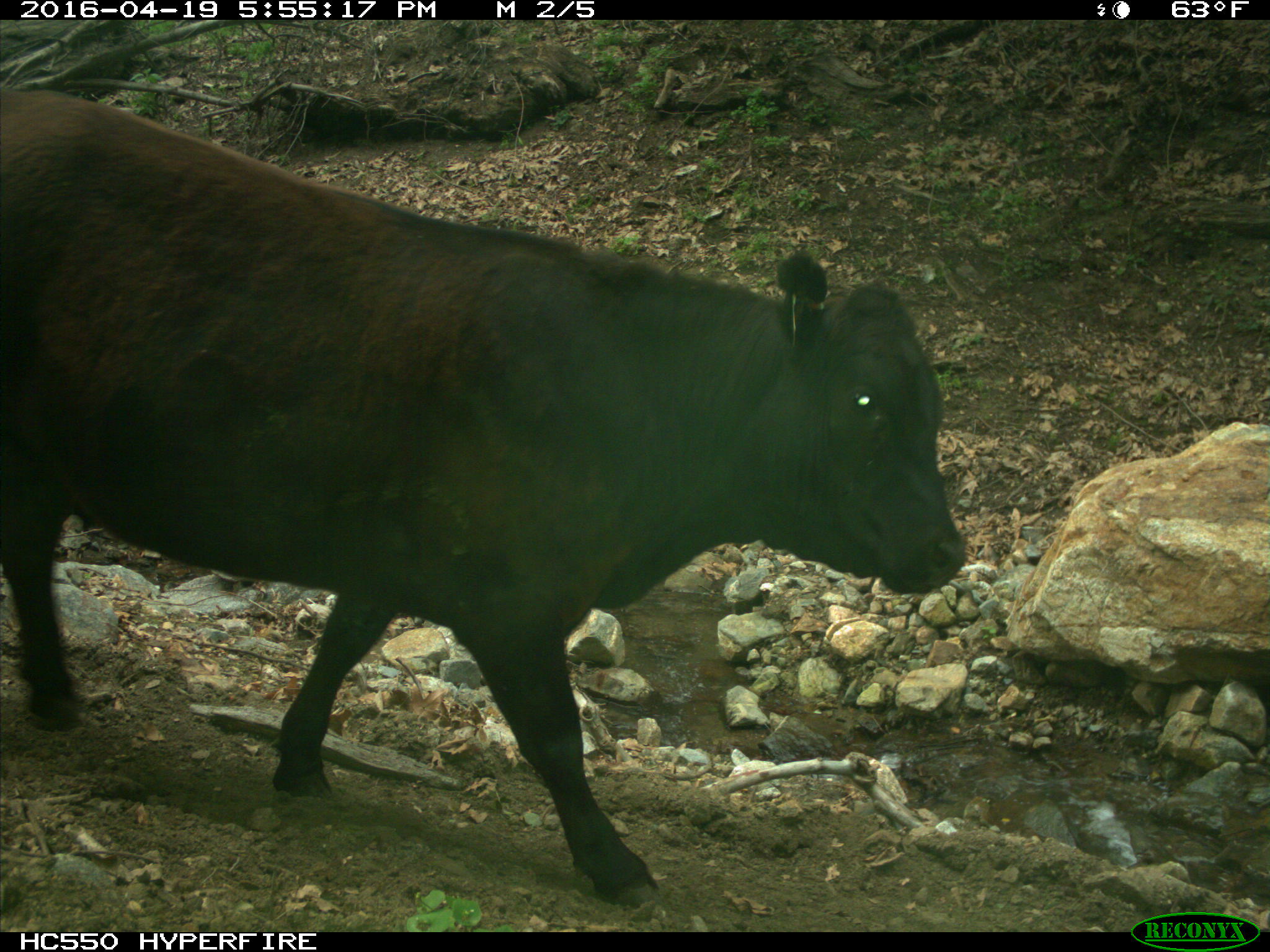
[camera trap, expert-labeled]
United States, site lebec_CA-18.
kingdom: Animalia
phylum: Chordata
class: Mammalia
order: Artiodactyla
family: Bovidae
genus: Bos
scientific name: Bos taurus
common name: domestic cow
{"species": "Bos taurus (domestic cow)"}